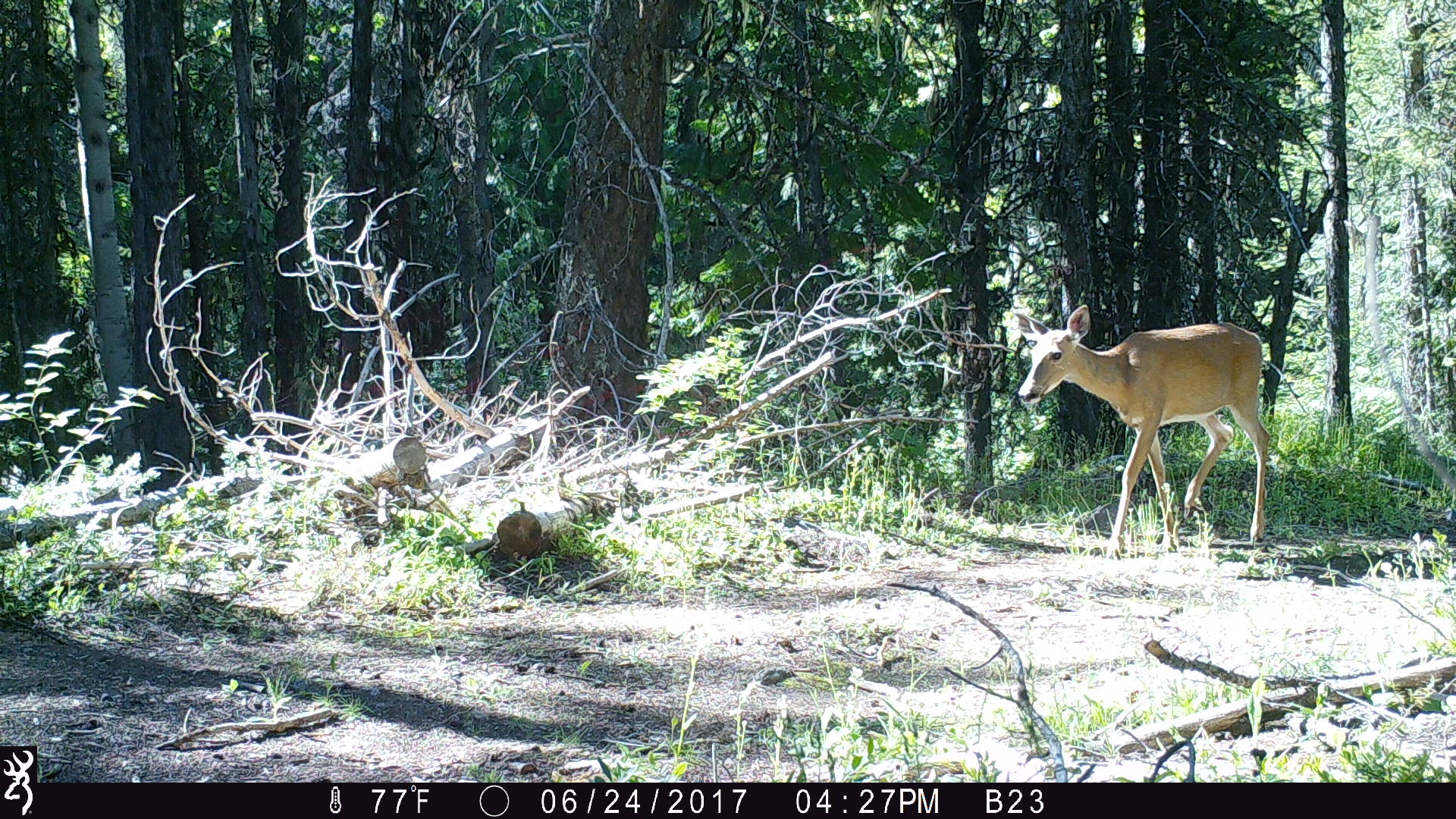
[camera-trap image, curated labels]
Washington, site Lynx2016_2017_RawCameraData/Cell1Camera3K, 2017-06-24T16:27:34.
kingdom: Animalia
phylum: Chordata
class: Mammalia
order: Artiodactyla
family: Cervidae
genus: Odocoileus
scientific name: Odocoileus virginianus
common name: white-tailed deer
Odocoileus virginianus (white-tailed deer). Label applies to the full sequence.